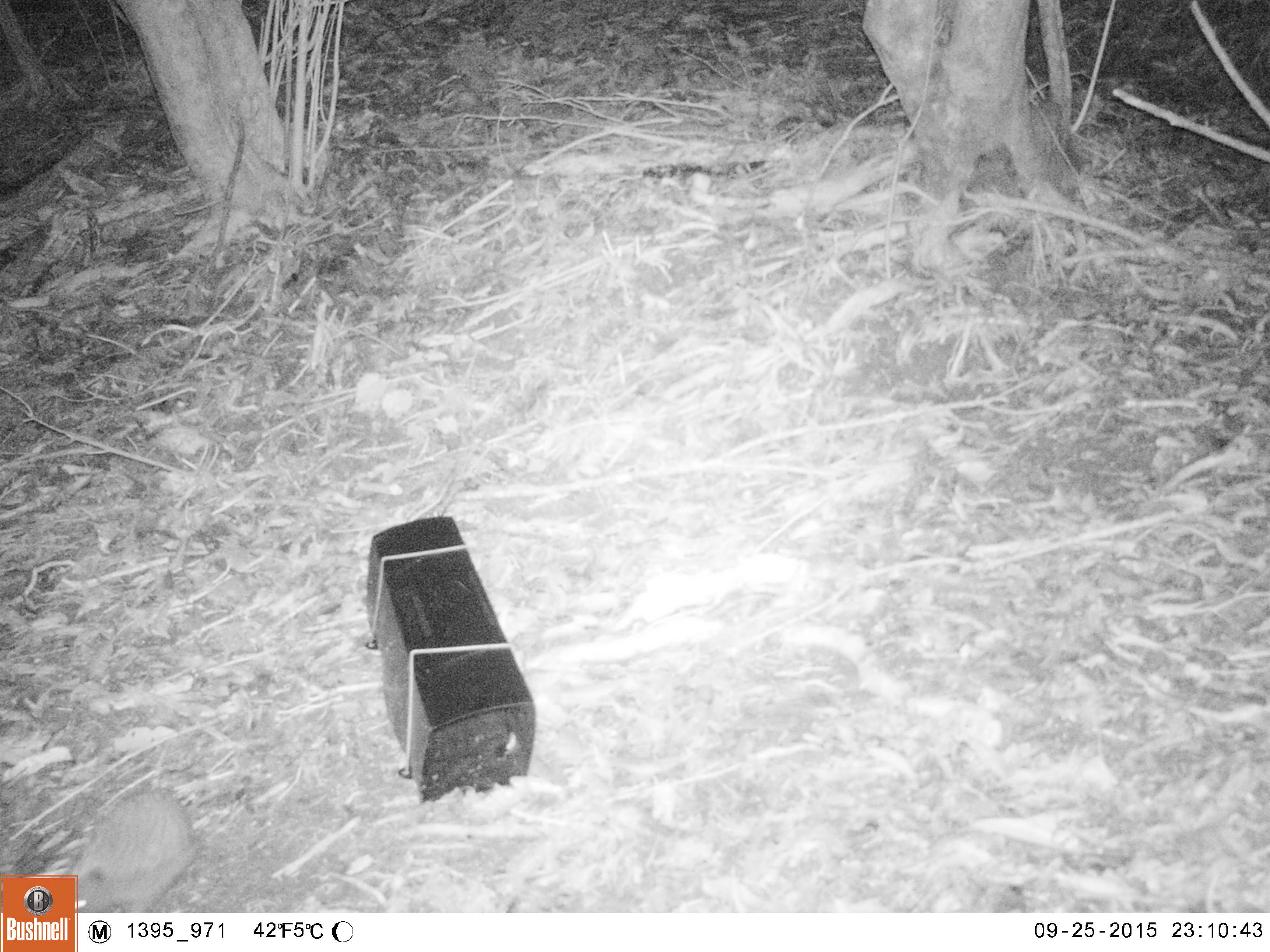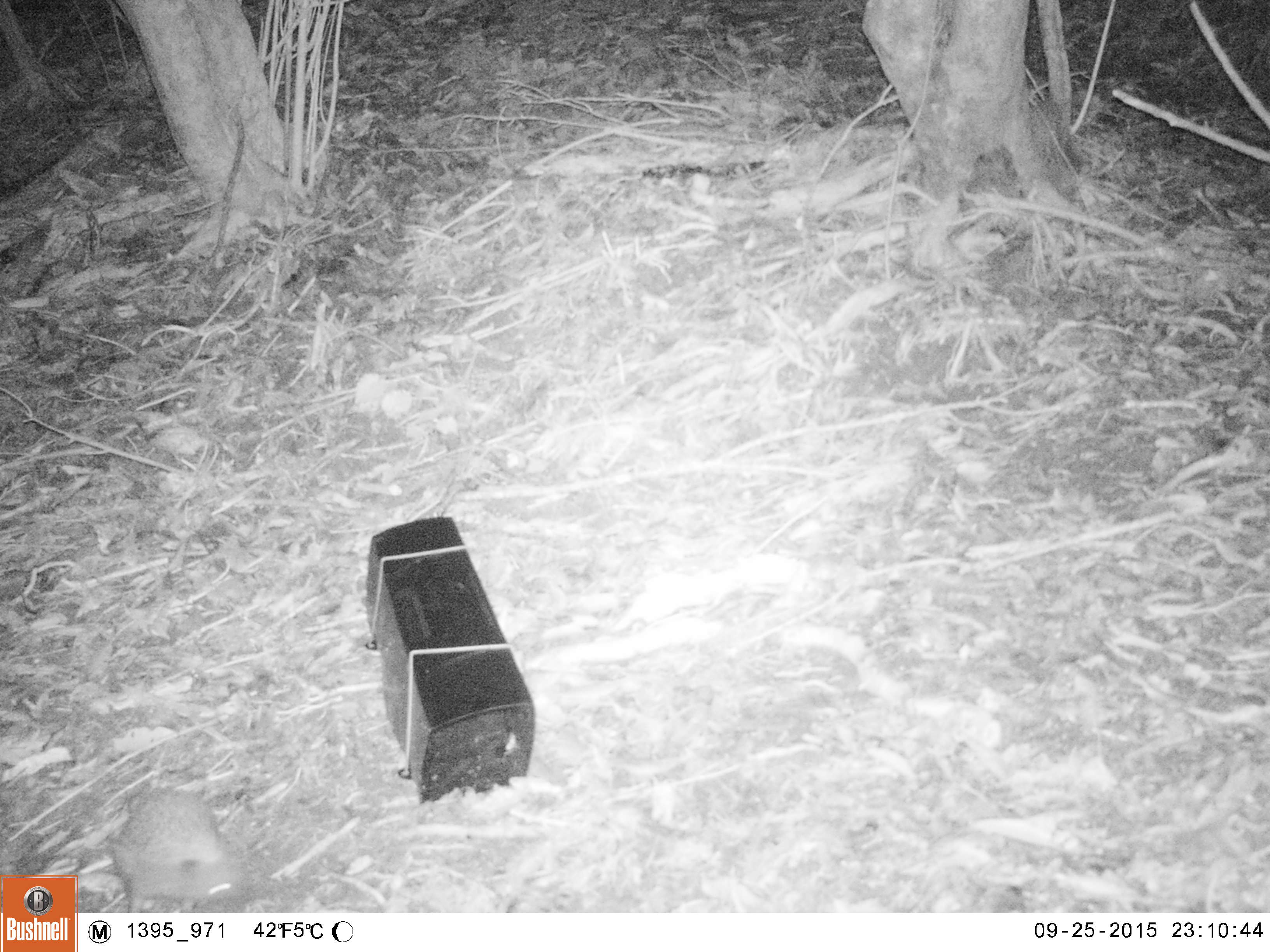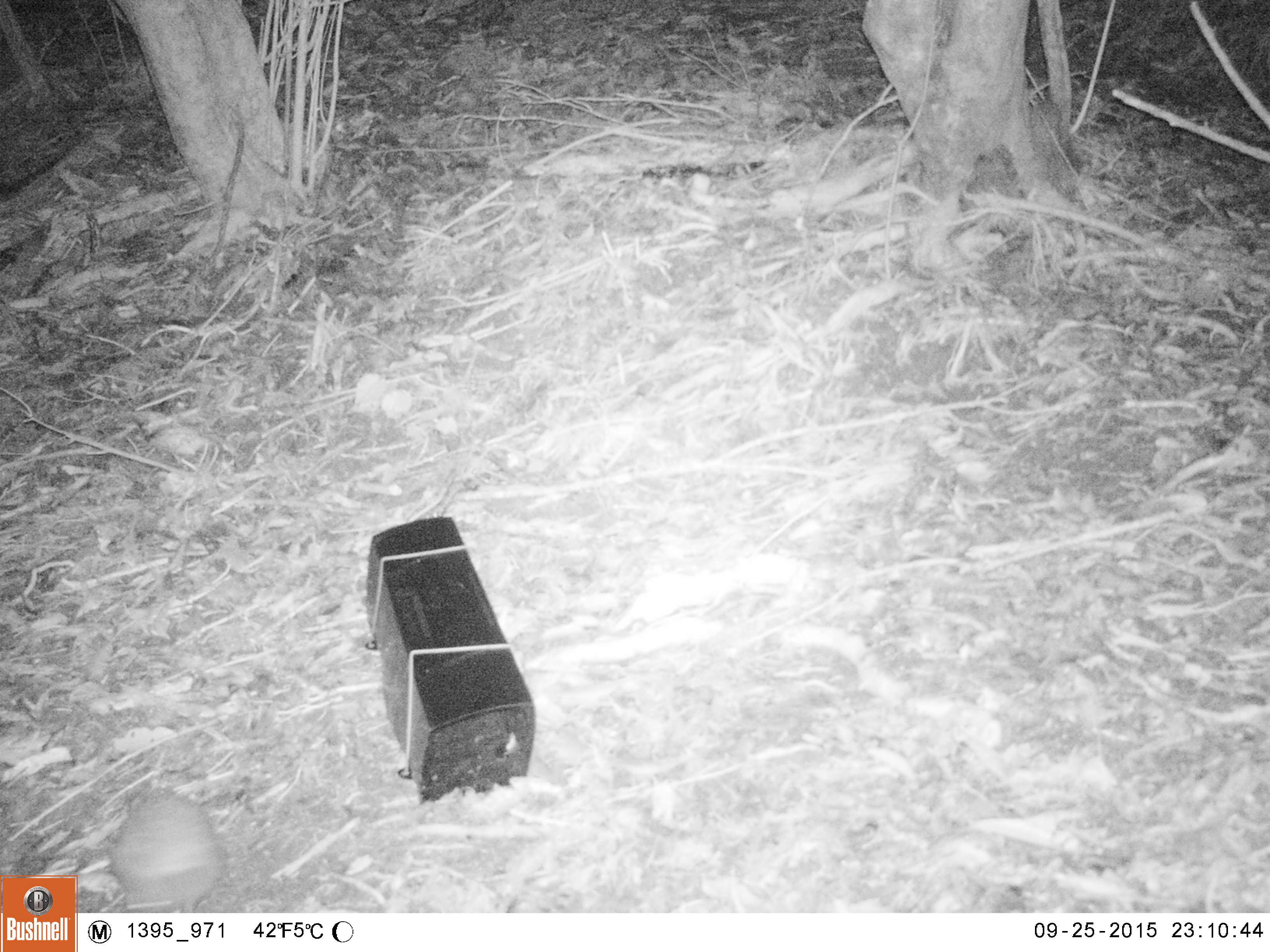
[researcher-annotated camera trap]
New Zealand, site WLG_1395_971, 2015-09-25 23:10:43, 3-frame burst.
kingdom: Animalia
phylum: Chordata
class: Mammalia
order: Eulipotyphla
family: Erinaceidae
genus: Erinaceus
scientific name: Erinaceus europaeus europaeus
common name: european hedgehog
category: hedgehog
Hedgehog (european hedgehog) (Erinaceus europaeus europaeus).